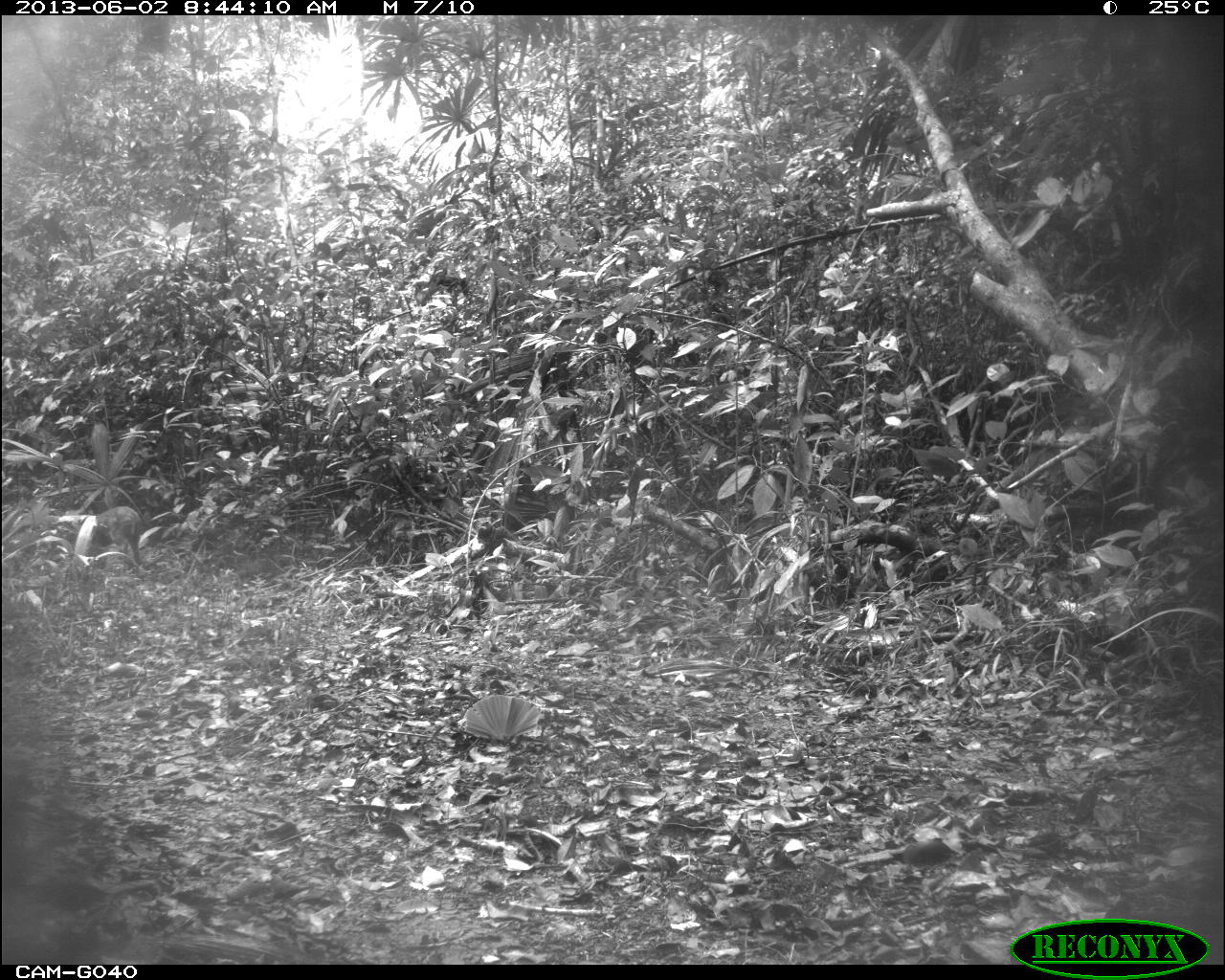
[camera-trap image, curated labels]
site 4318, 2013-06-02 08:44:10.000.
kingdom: Animalia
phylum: Chordata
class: Mammalia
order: Artiodactyla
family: Cervidae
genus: Mazama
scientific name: Mazama temama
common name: central american red brocket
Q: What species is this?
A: Mazama temama (central american red brocket).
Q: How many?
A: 2.